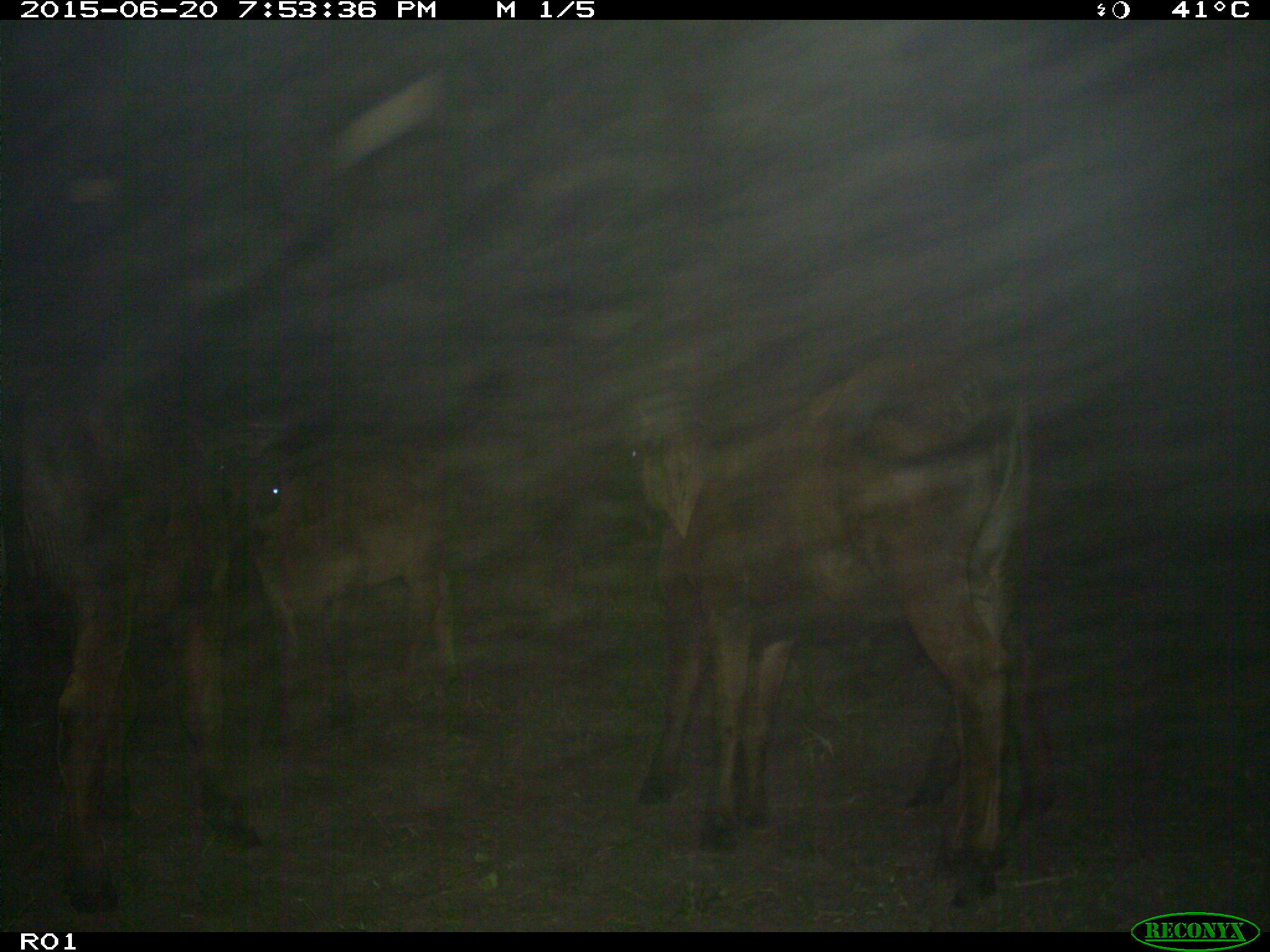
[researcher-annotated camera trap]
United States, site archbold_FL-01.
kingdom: Animalia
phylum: Chordata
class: Mammalia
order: Artiodactyla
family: Bovidae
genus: Bos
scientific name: Bos taurus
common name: domestic cow